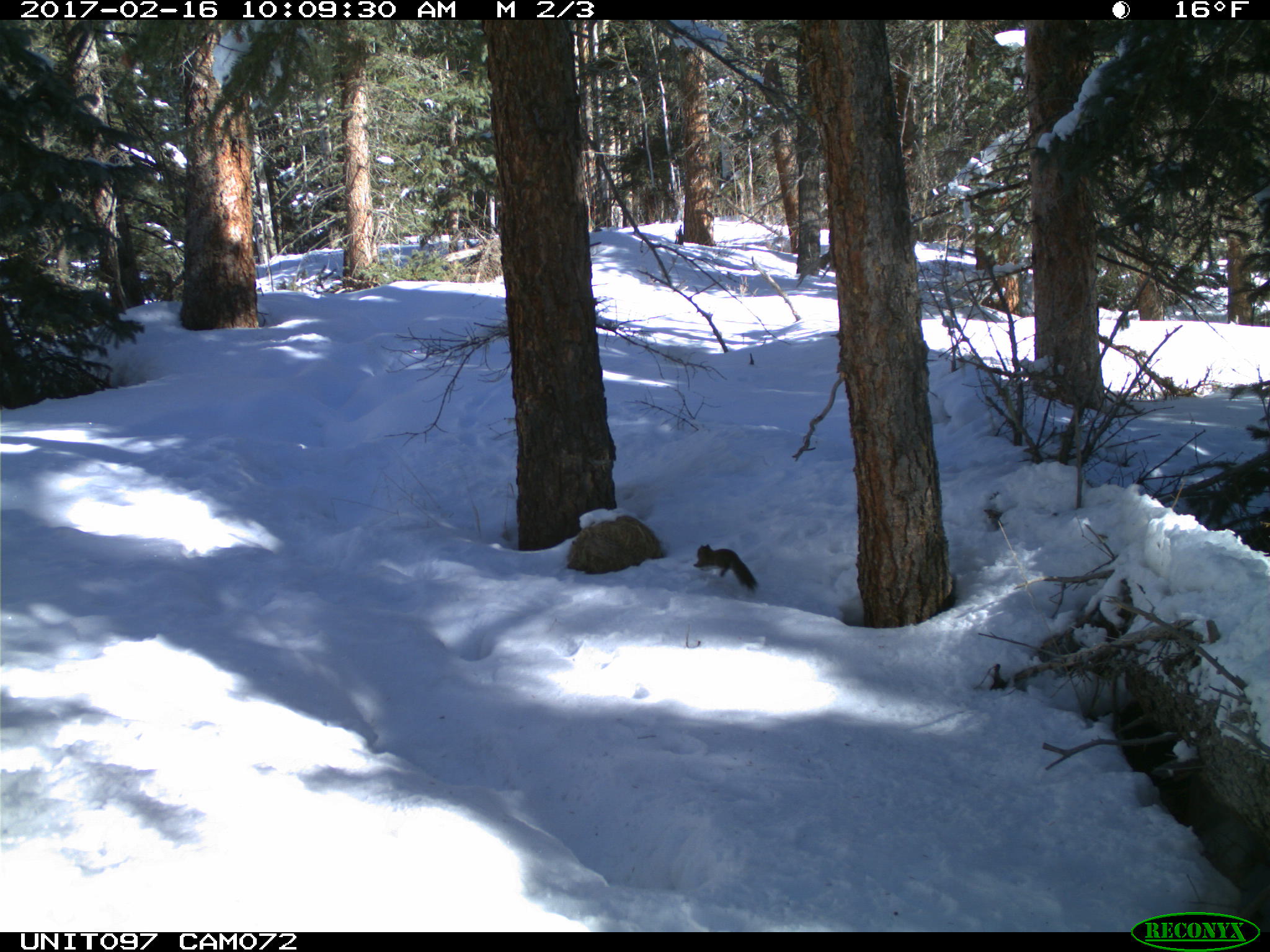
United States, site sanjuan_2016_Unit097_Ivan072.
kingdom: Animalia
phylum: Chordata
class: Mammalia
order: Rodentia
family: Sciuridae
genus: Tamiasciurus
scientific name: Tamiasciurus hudsonicus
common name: american red squirrel